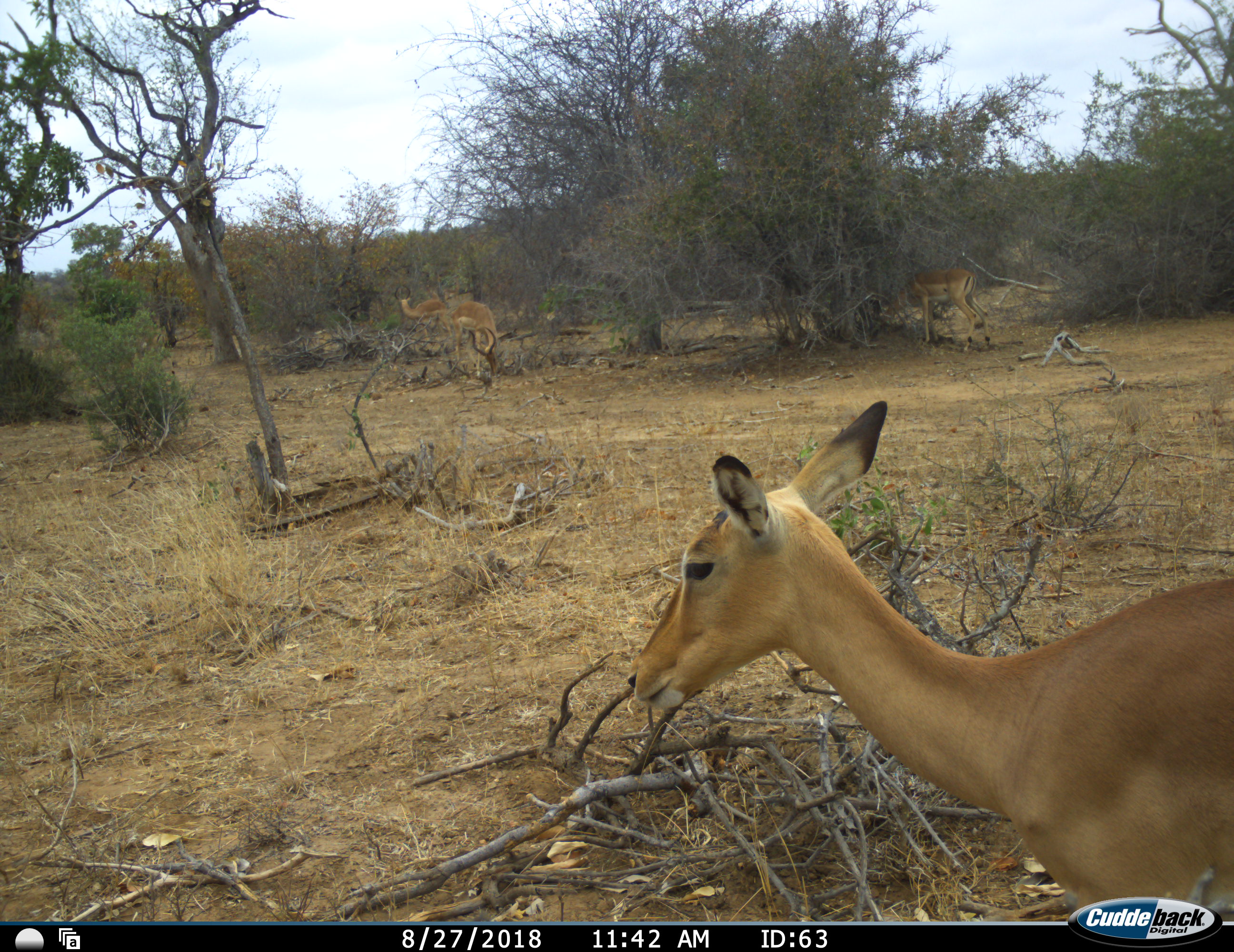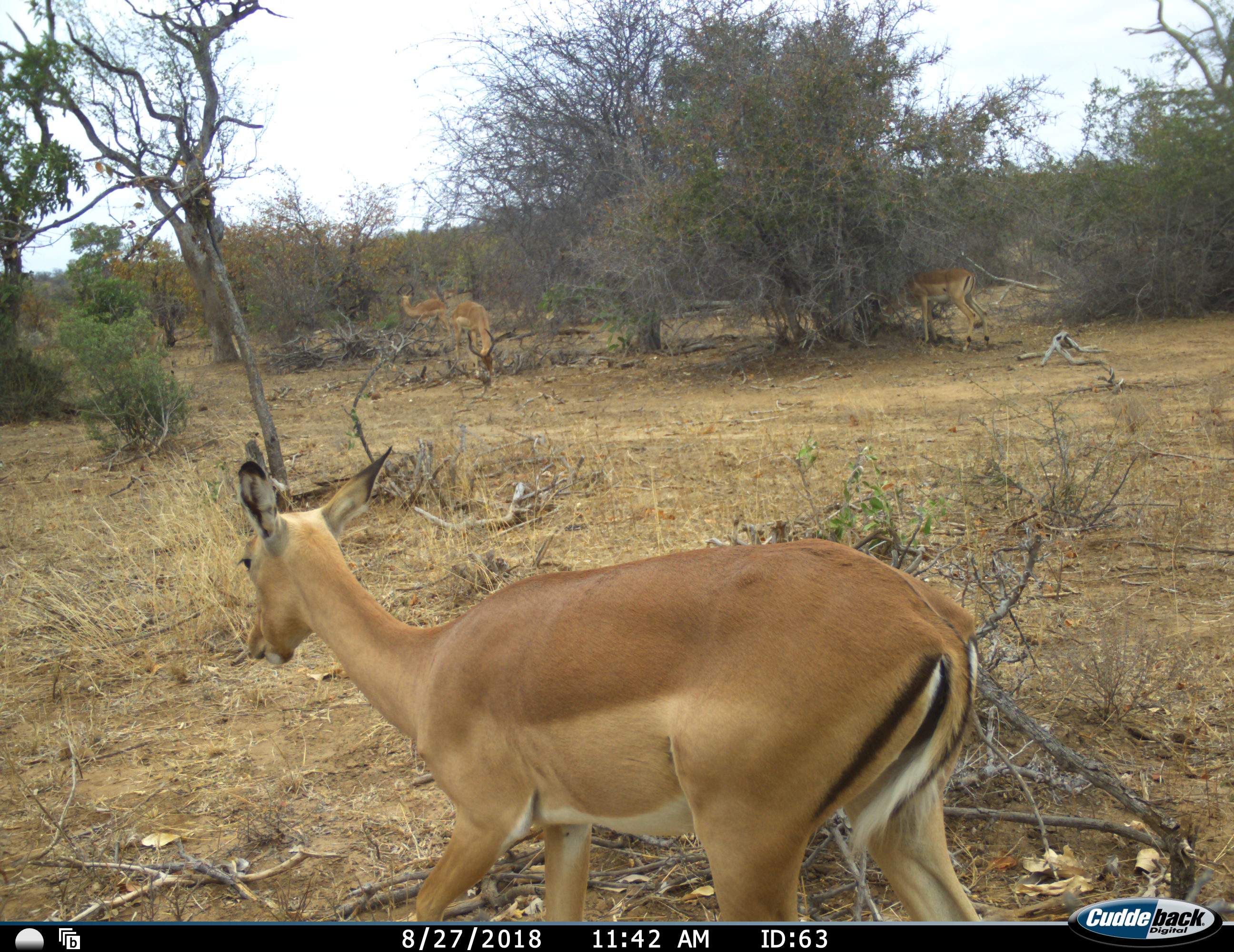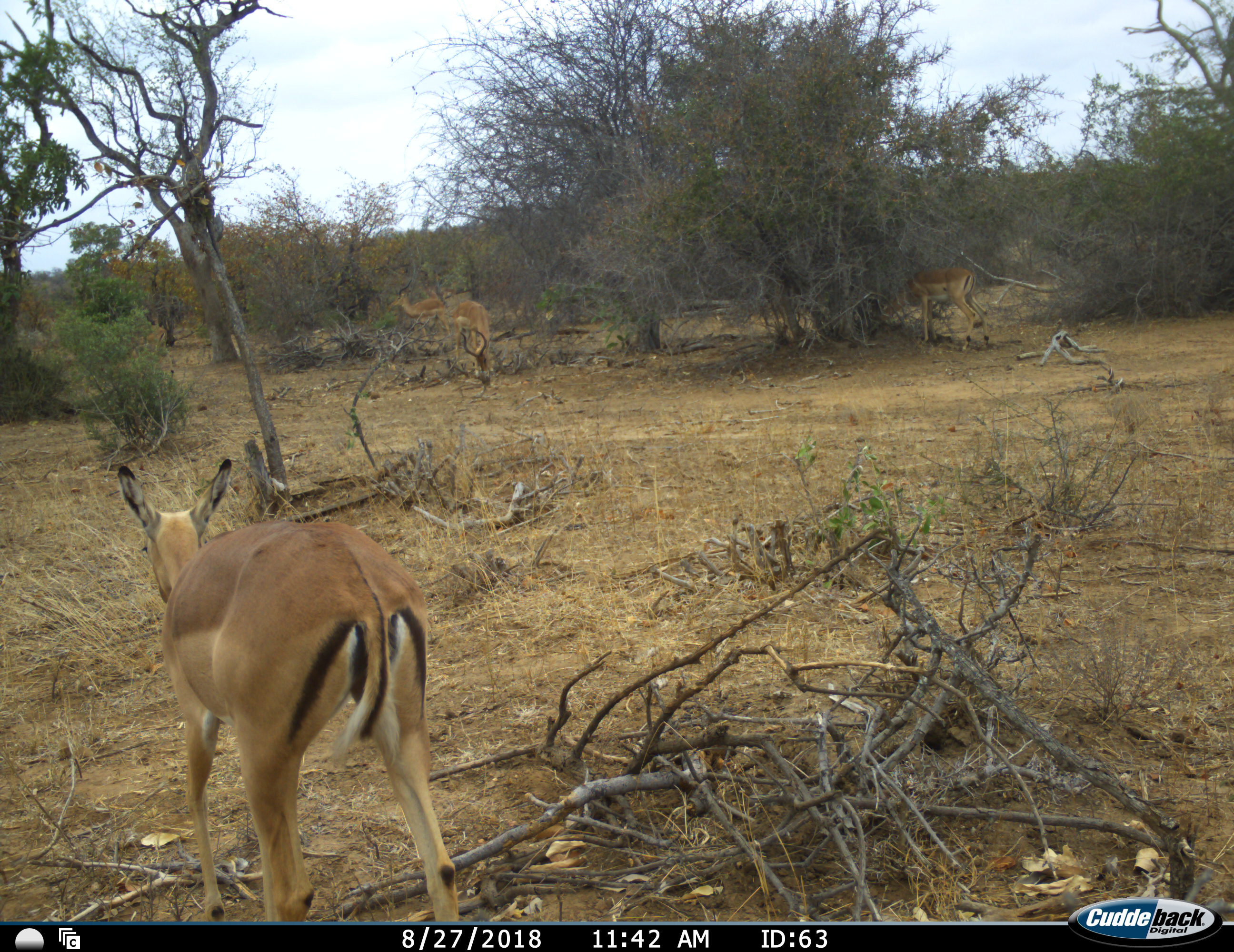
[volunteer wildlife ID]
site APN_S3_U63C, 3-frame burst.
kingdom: Animalia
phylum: Chordata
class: Mammalia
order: Artiodactyla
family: Bovidae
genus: Aepyceros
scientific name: Aepyceros melampus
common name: impala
Impala (Aepyceros melampus), count 4. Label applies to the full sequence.